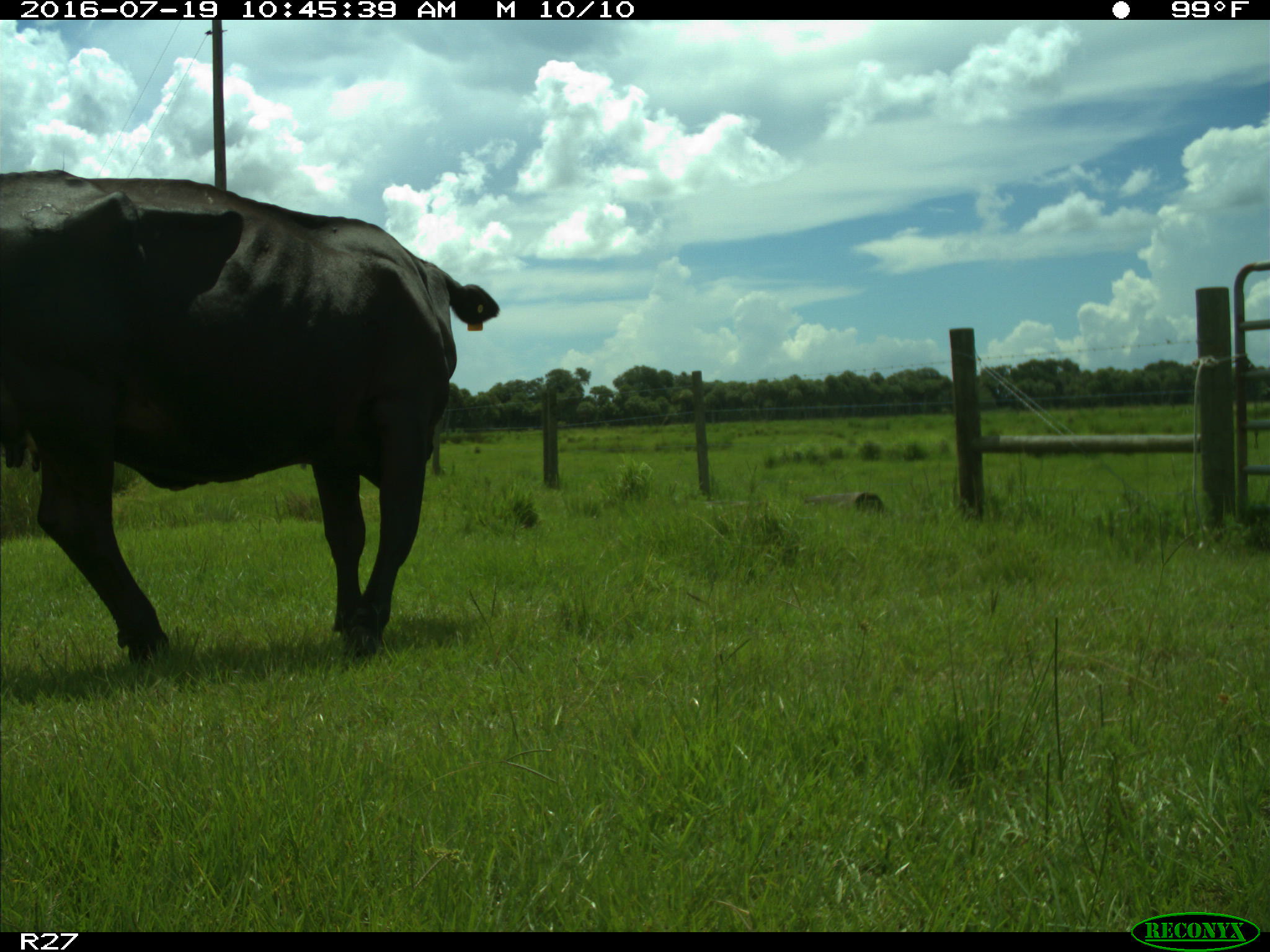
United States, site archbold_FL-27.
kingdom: Animalia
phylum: Chordata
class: Mammalia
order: Artiodactyla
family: Bovidae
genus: Bos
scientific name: Bos taurus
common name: domestic cow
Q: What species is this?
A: Bos taurus (domestic cow).